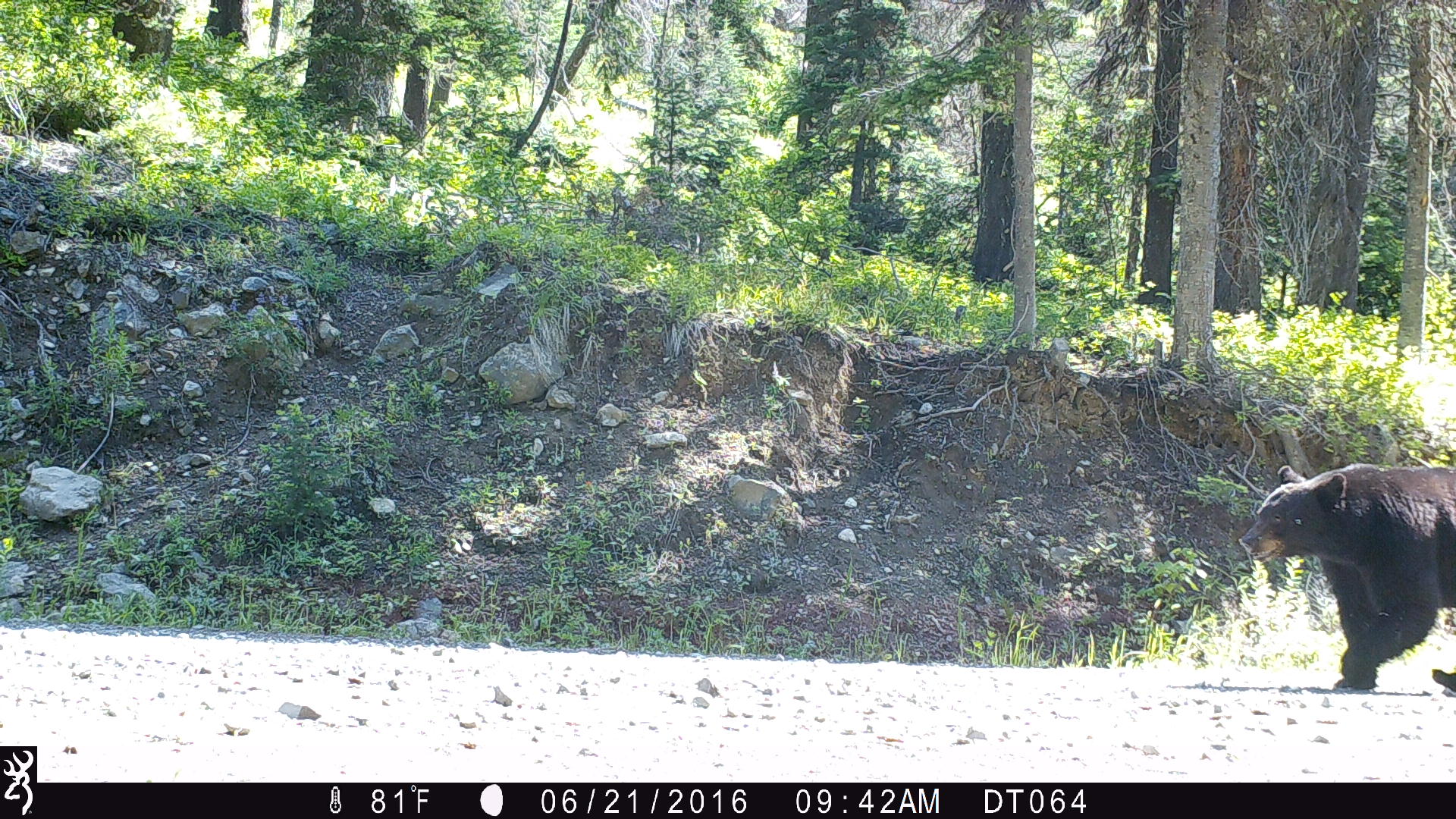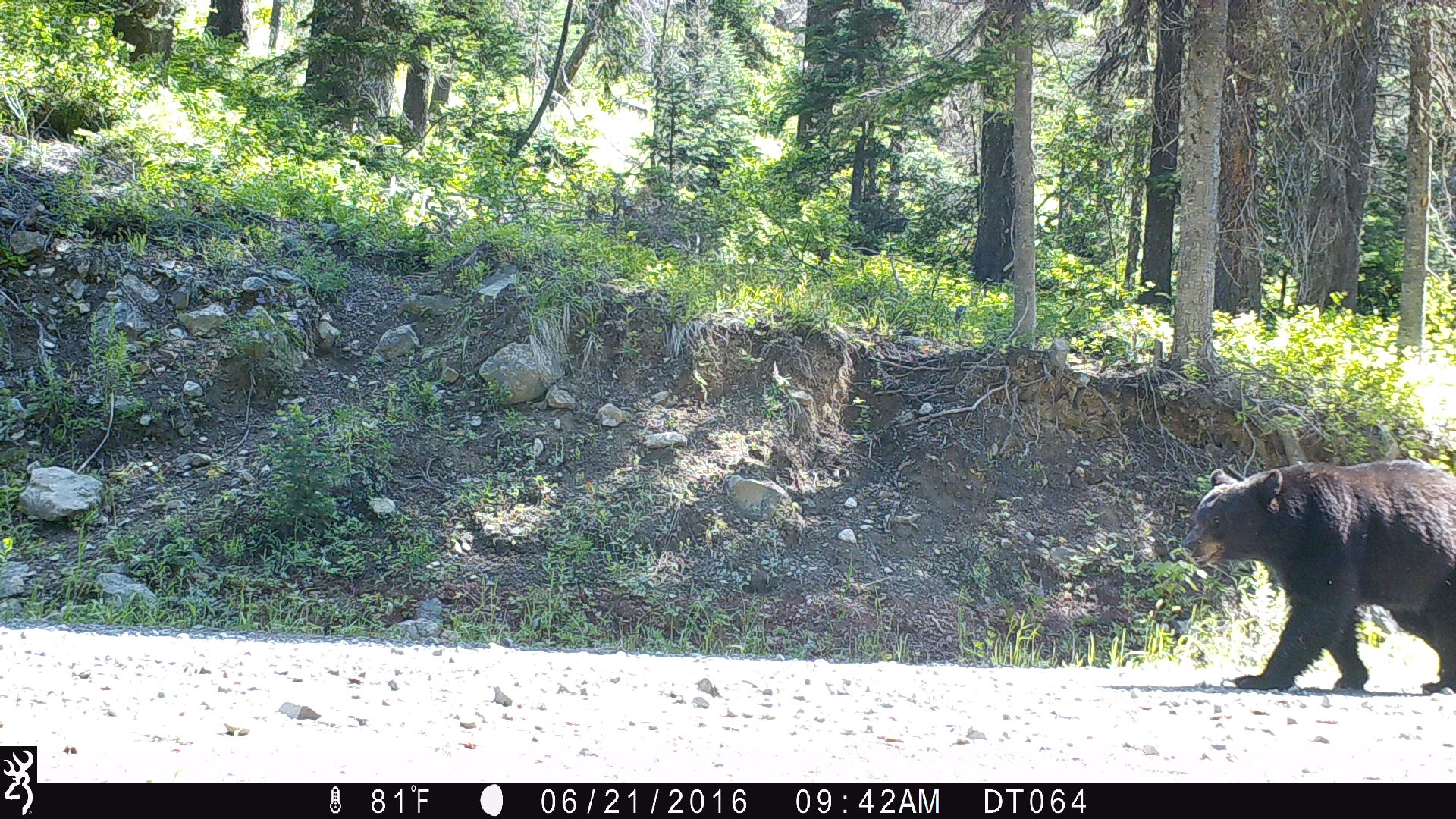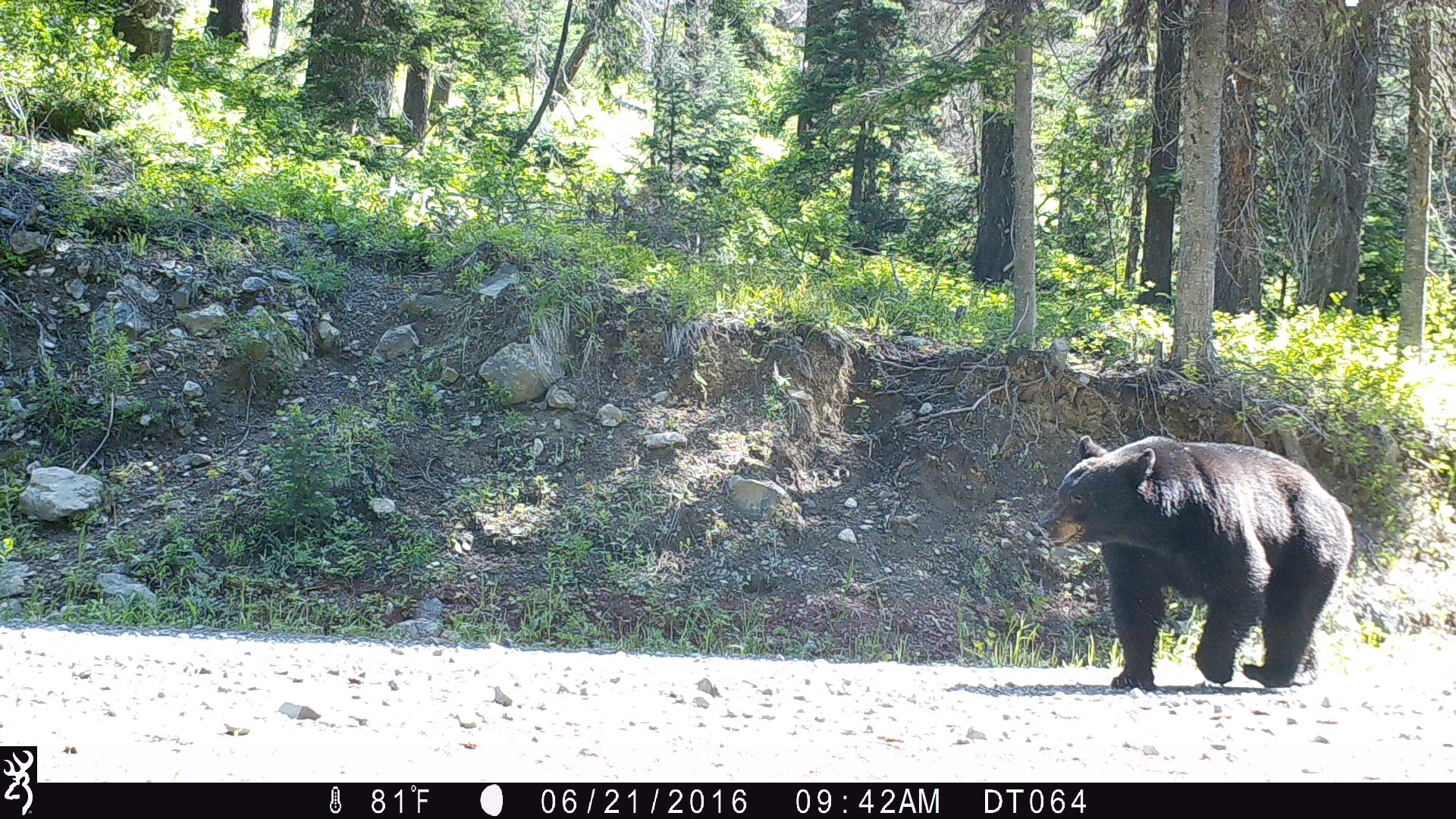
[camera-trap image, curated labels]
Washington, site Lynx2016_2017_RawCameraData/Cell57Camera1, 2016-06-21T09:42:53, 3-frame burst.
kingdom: Animalia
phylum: Chordata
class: Mammalia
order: Carnivora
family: Ursidae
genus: Ursus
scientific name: Ursus americanus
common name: american black bear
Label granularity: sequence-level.